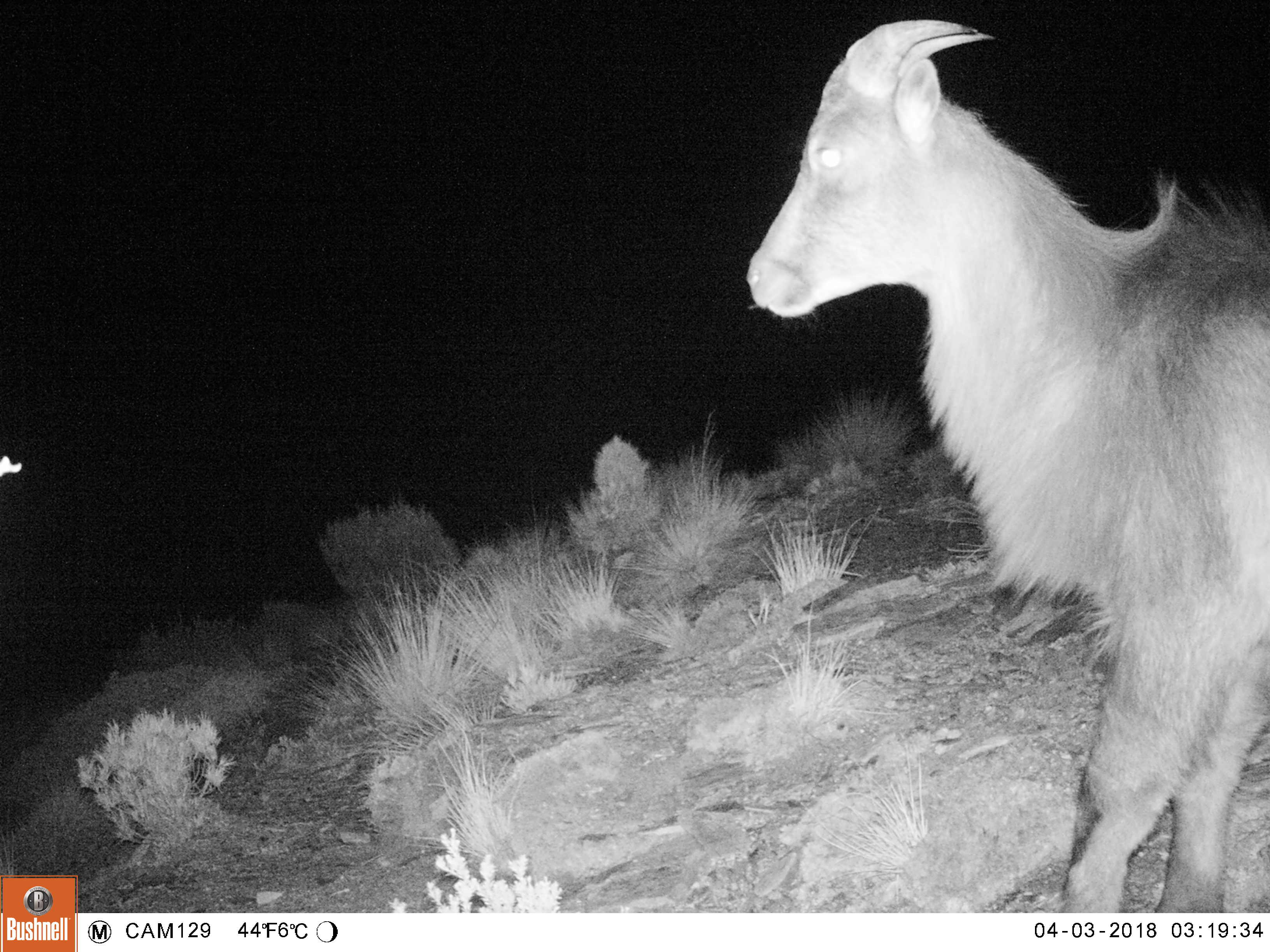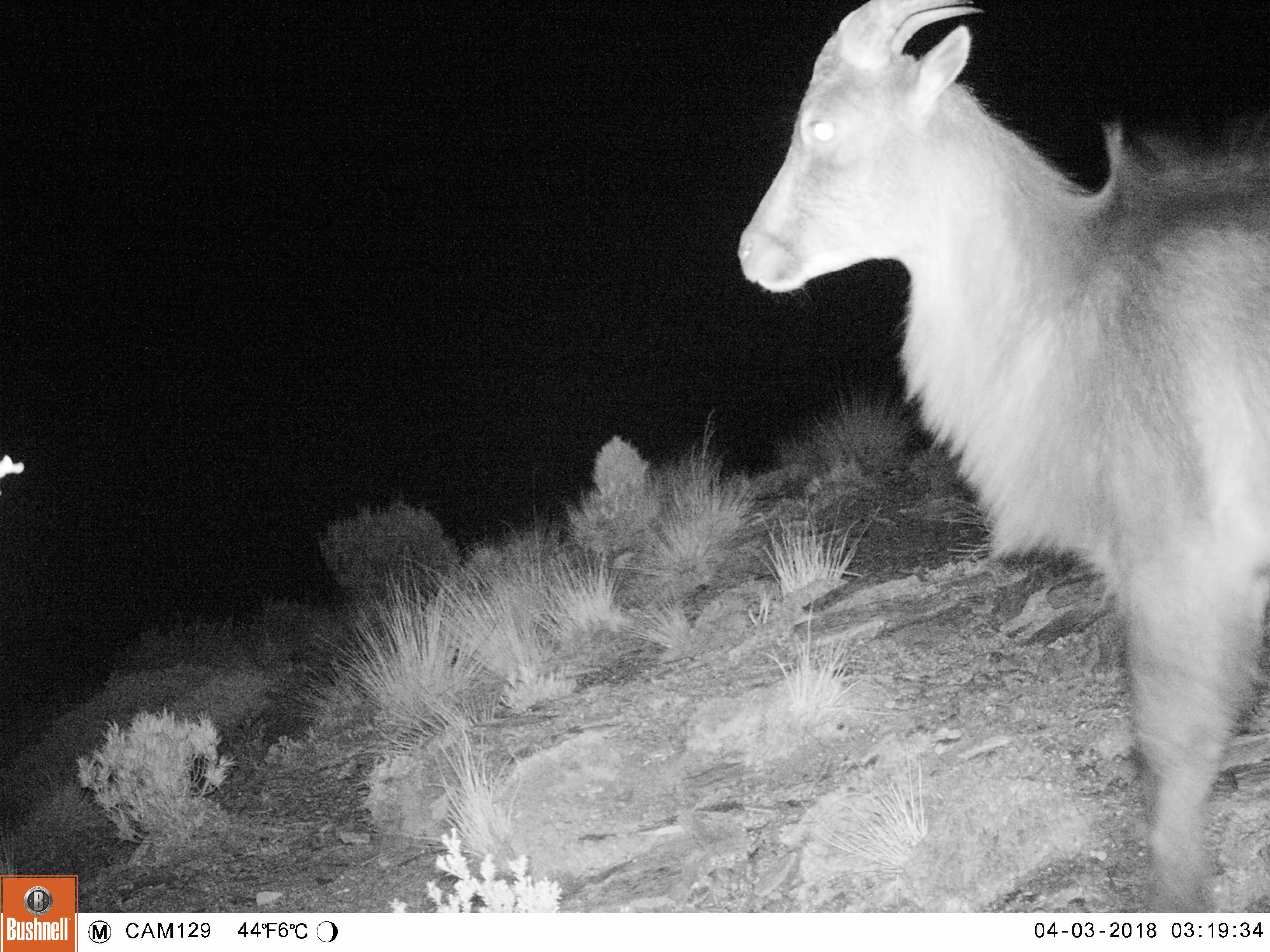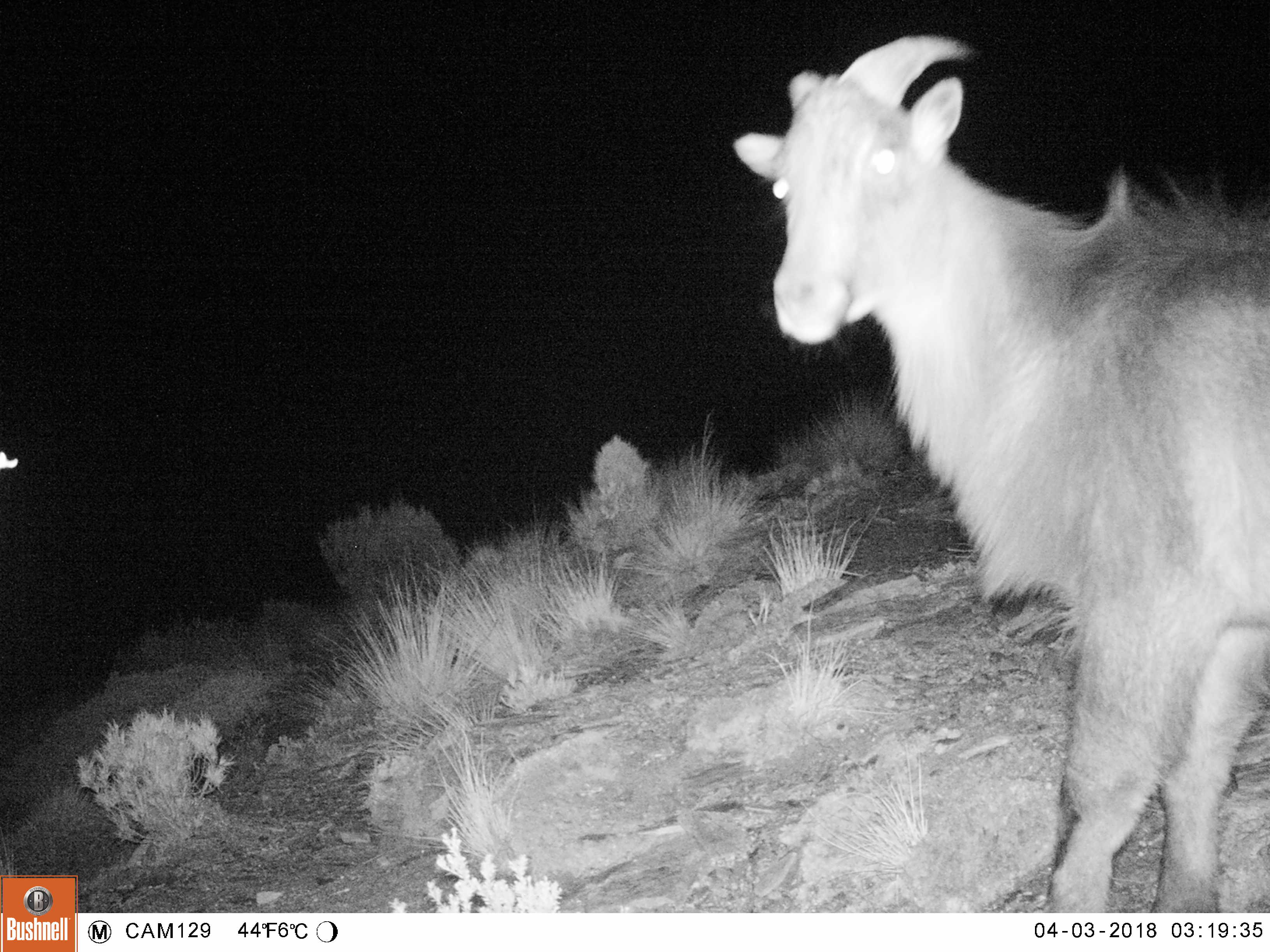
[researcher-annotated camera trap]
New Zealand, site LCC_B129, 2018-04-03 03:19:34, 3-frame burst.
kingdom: Animalia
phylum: Chordata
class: Mammalia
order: Artiodactyla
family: Bovidae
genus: Nilgiritragus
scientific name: Nilgiritragus hylocrius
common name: tahr